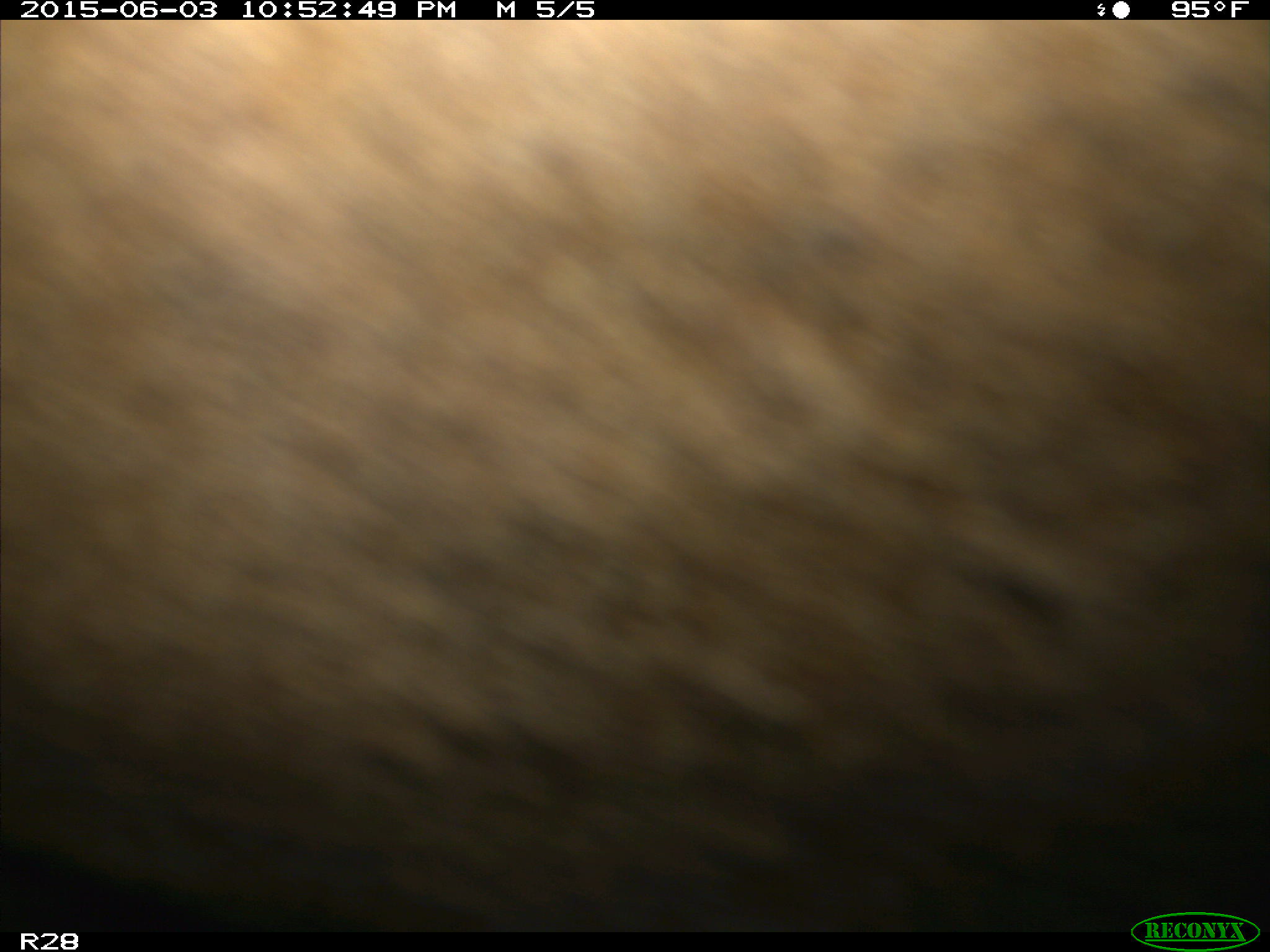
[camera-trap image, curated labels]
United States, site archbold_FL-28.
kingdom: Animalia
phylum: Chordata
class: Mammalia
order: Artiodactyla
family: Bovidae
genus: Bos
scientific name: Bos taurus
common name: domestic cow